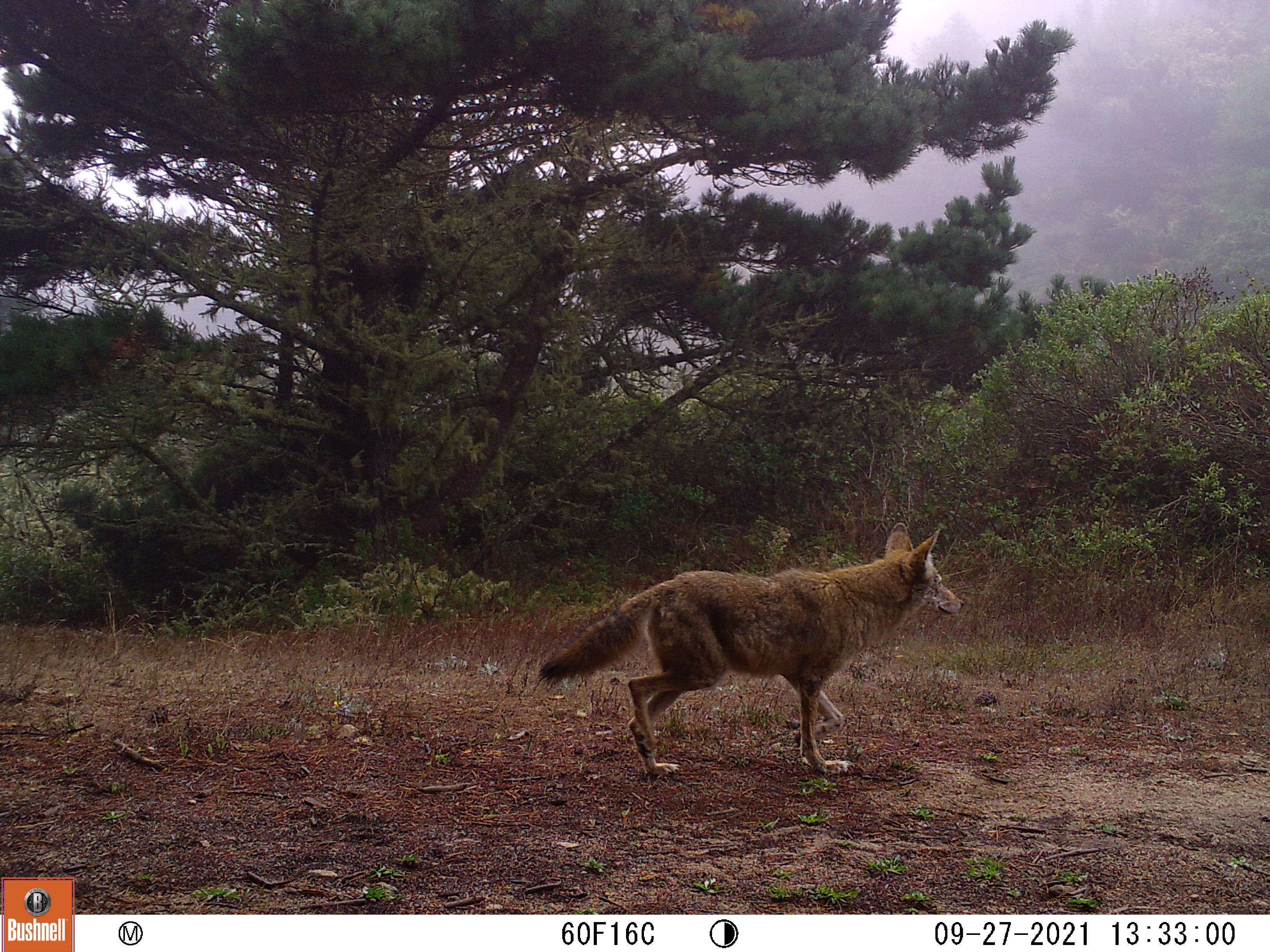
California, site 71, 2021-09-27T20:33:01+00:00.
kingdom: Animalia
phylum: Chordata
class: Mammalia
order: Carnivora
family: Canidae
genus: Canis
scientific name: Canis latrans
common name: coyote